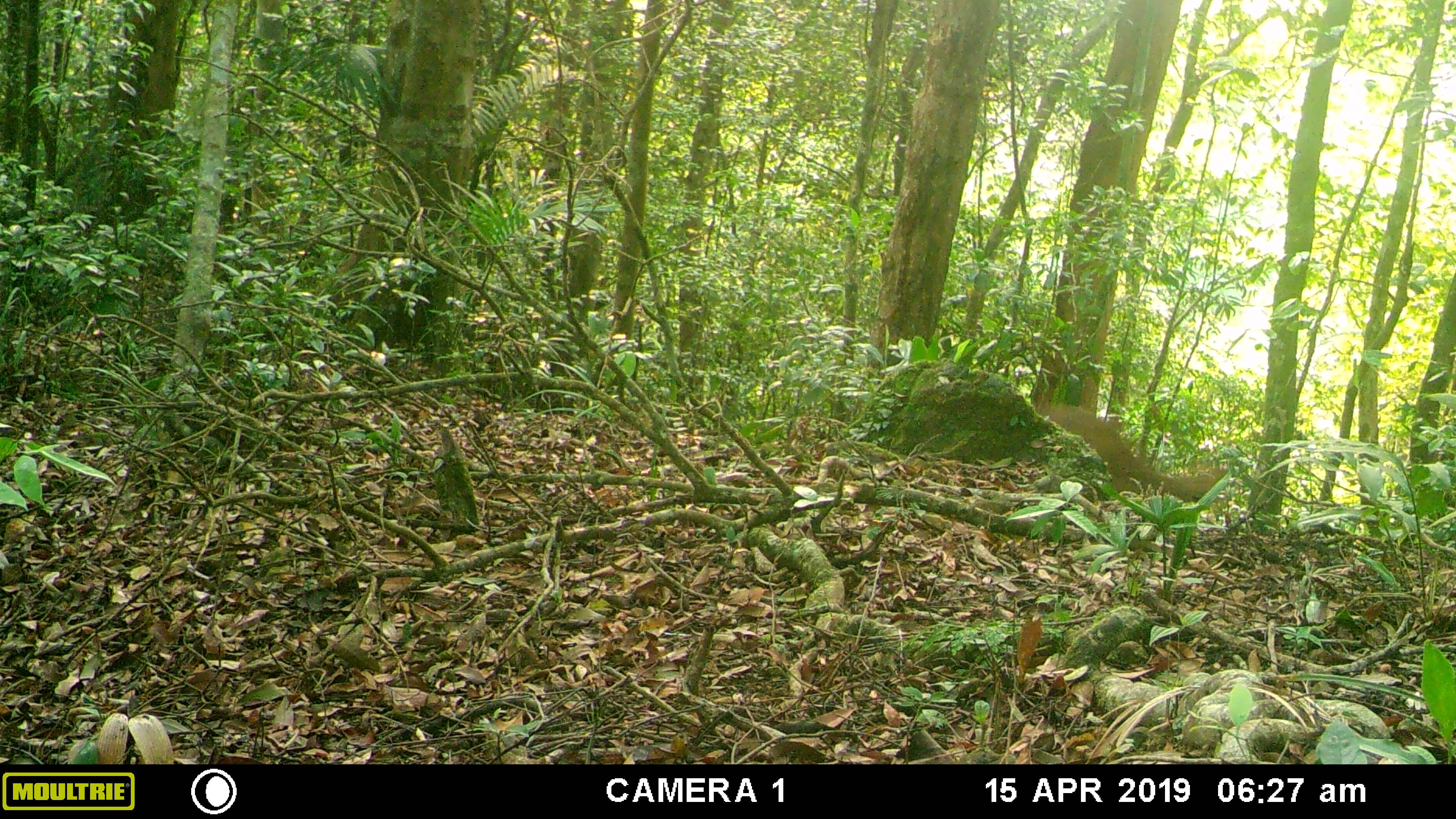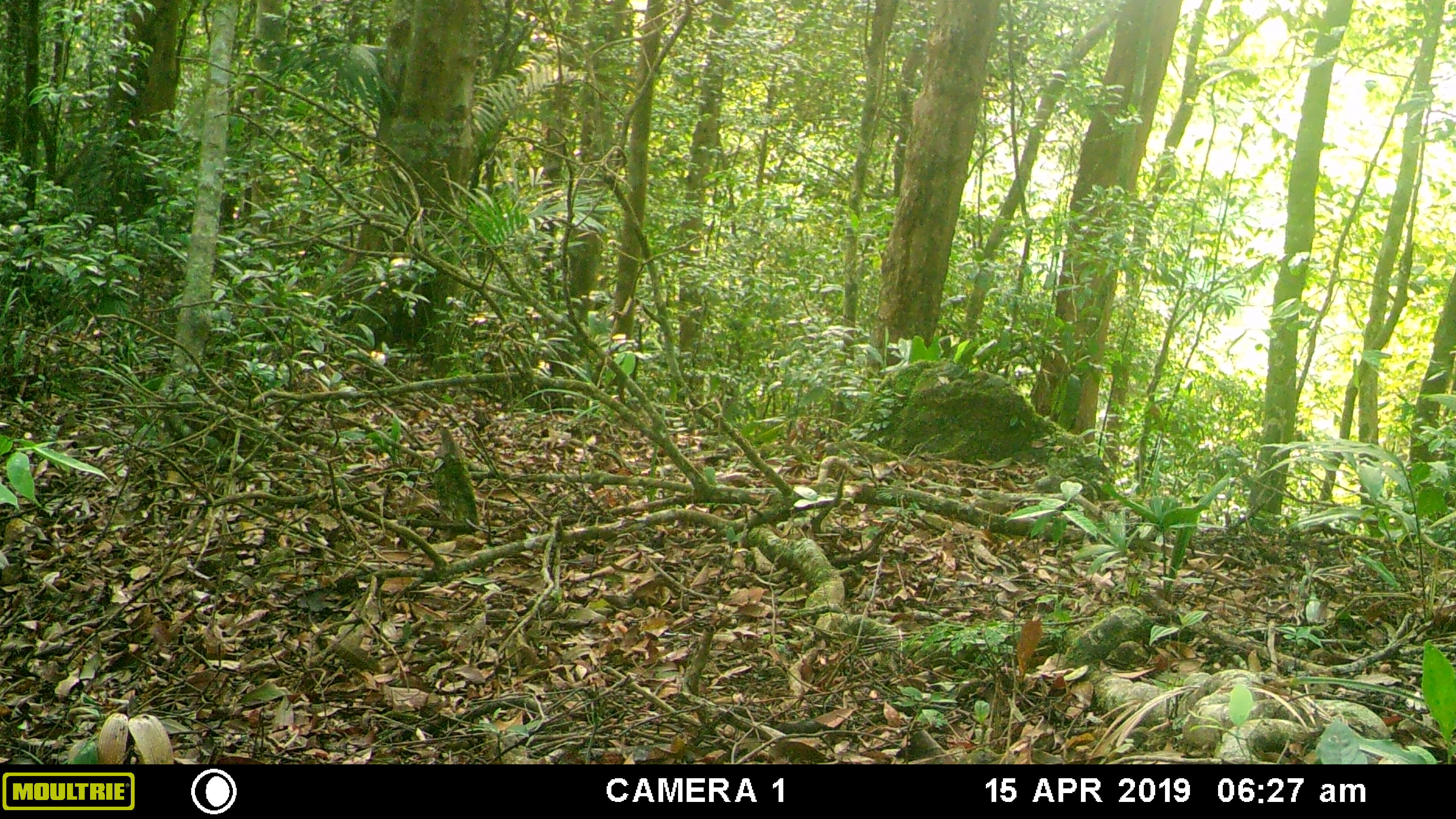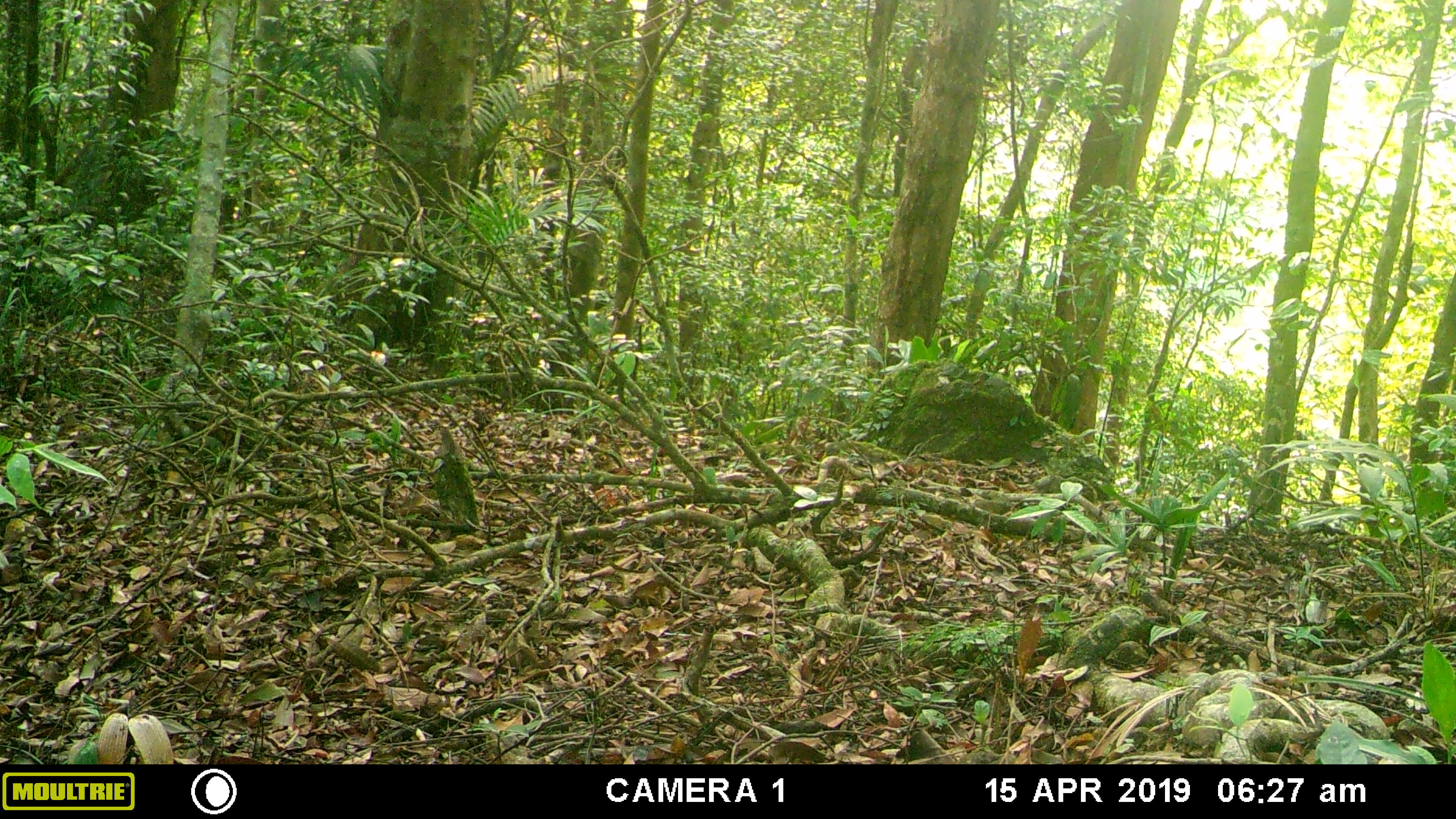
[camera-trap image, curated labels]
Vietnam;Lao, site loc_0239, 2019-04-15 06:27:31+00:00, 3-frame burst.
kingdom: Animalia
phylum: Chordata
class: Mammalia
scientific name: Laurasiatheria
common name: ungulate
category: unidentified ungulates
Unidentified ungulates (ungulate) (Laurasiatheria). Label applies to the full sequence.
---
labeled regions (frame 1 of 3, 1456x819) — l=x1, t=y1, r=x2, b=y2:
unidentified ungulates: l=1033, t=399, r=1228, b=503